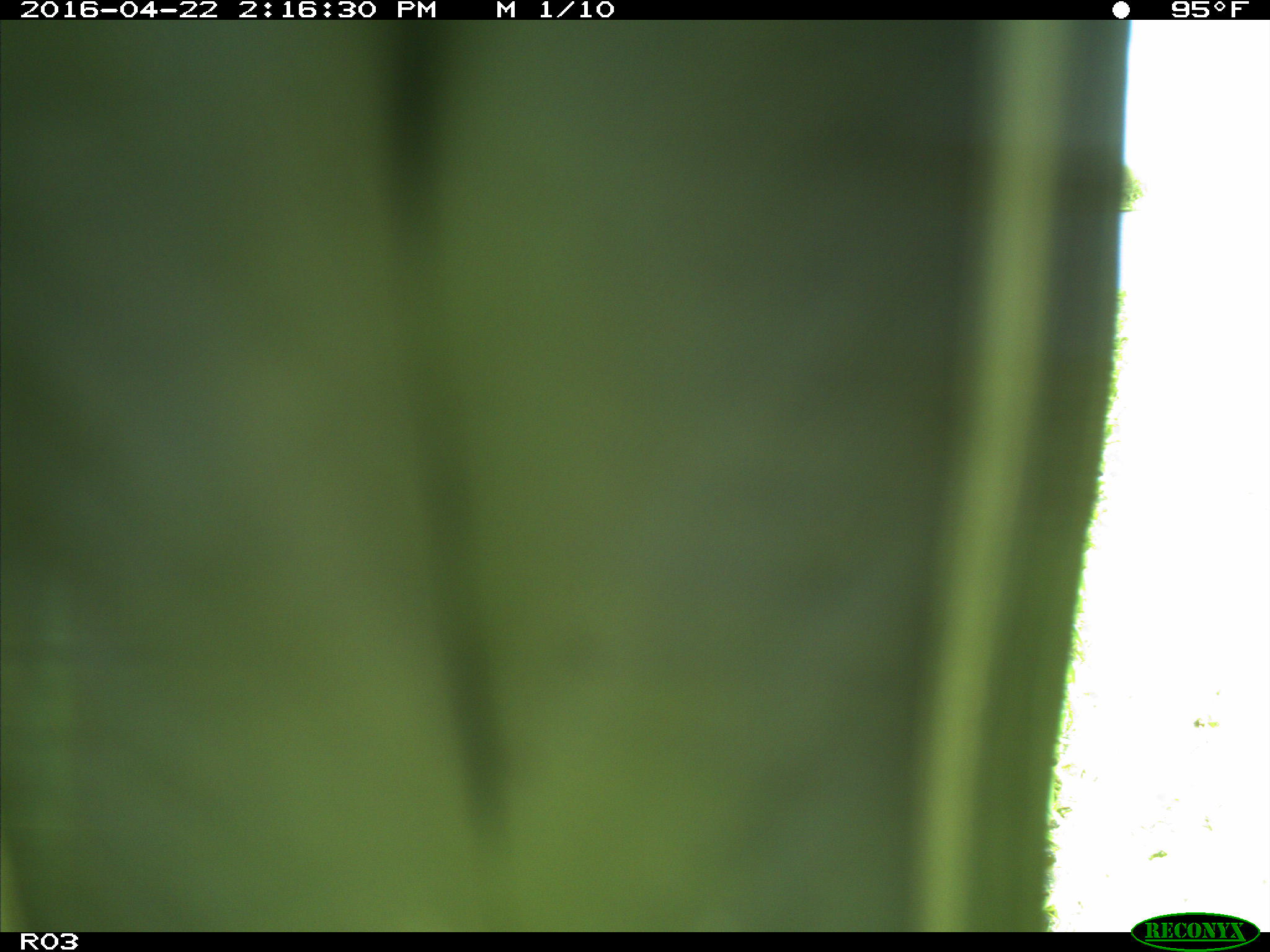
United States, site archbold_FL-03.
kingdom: Animalia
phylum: Chordata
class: Aves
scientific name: Aves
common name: birds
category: unidentified bird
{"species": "unidentified bird (birds) (Aves)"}